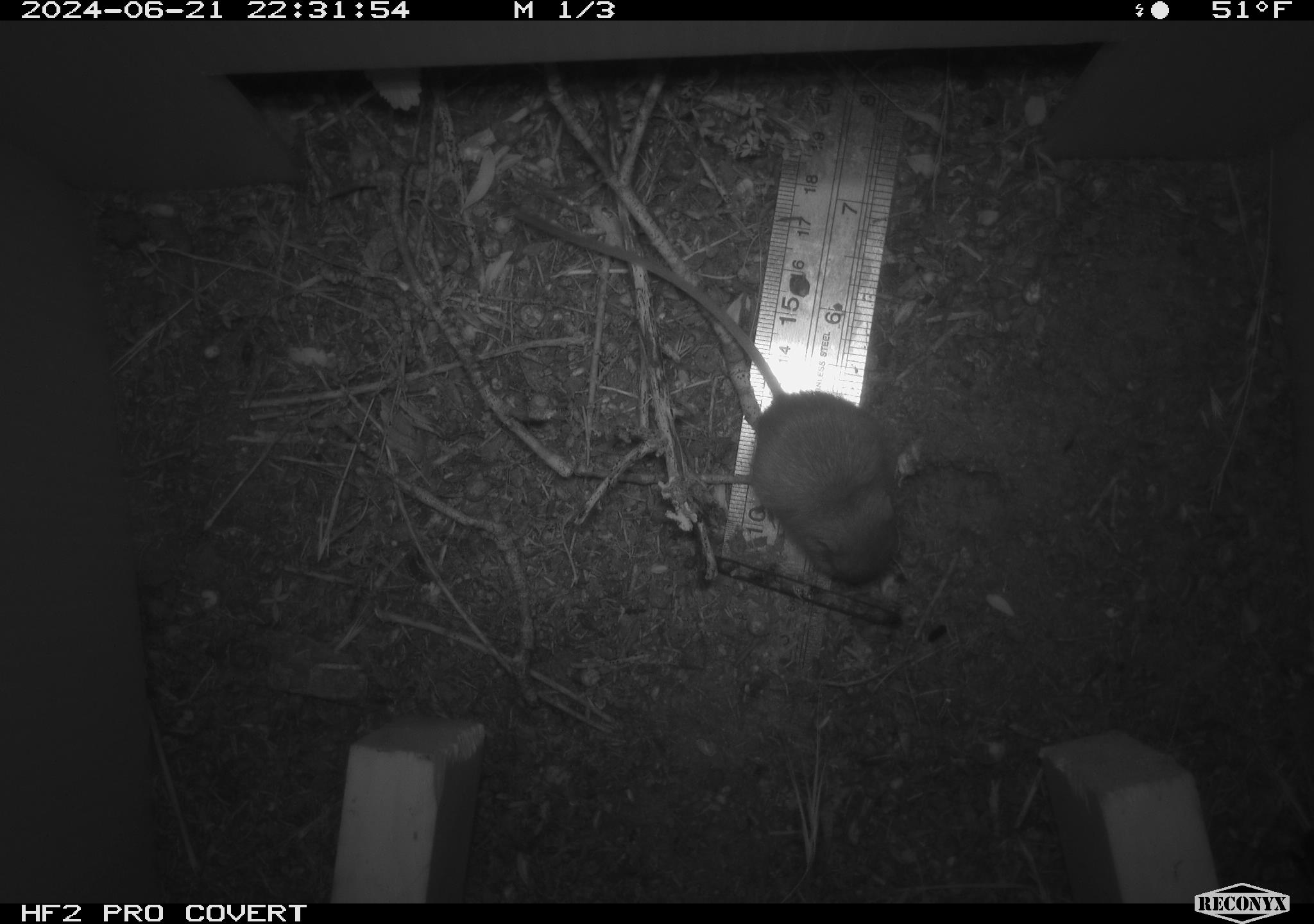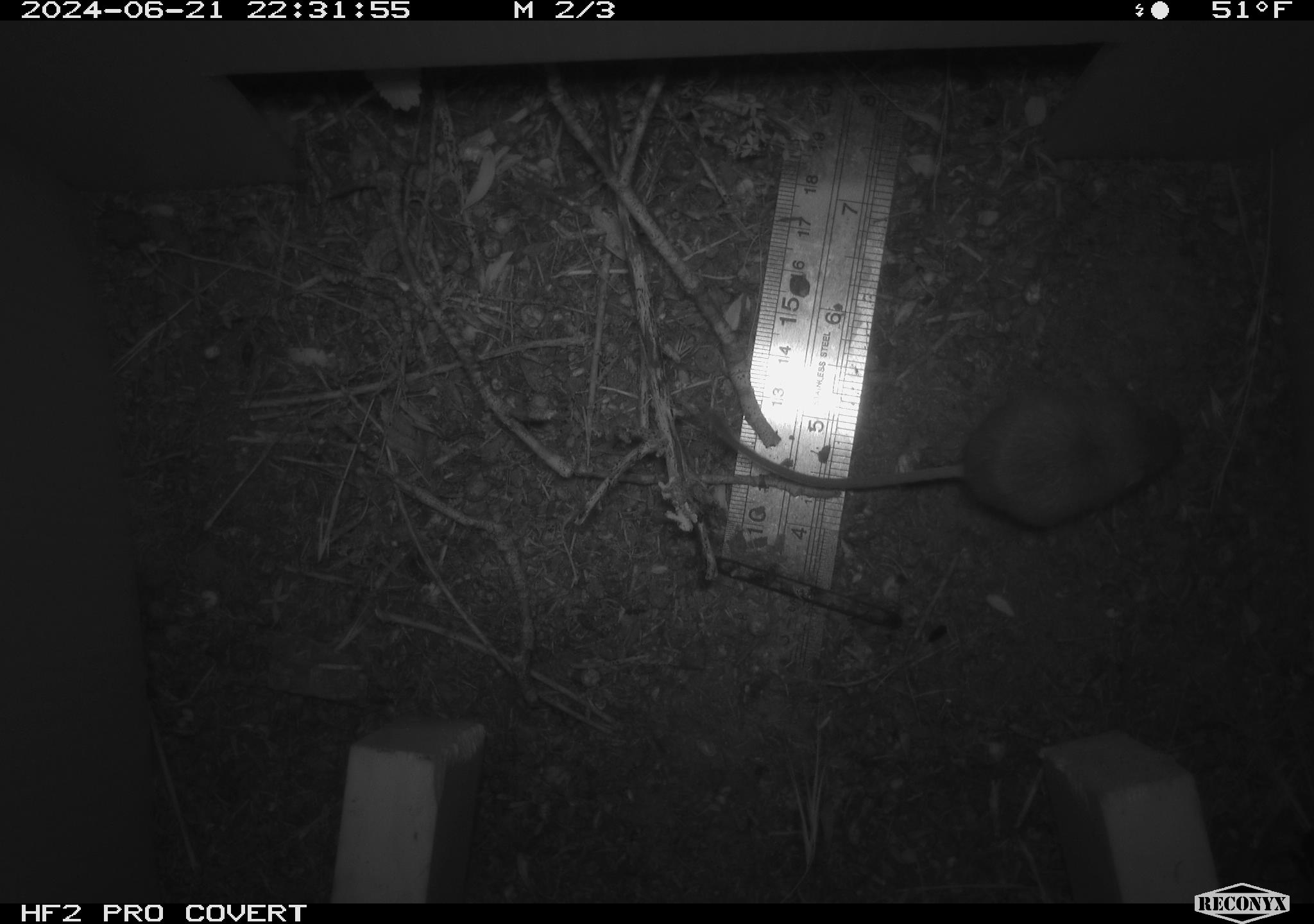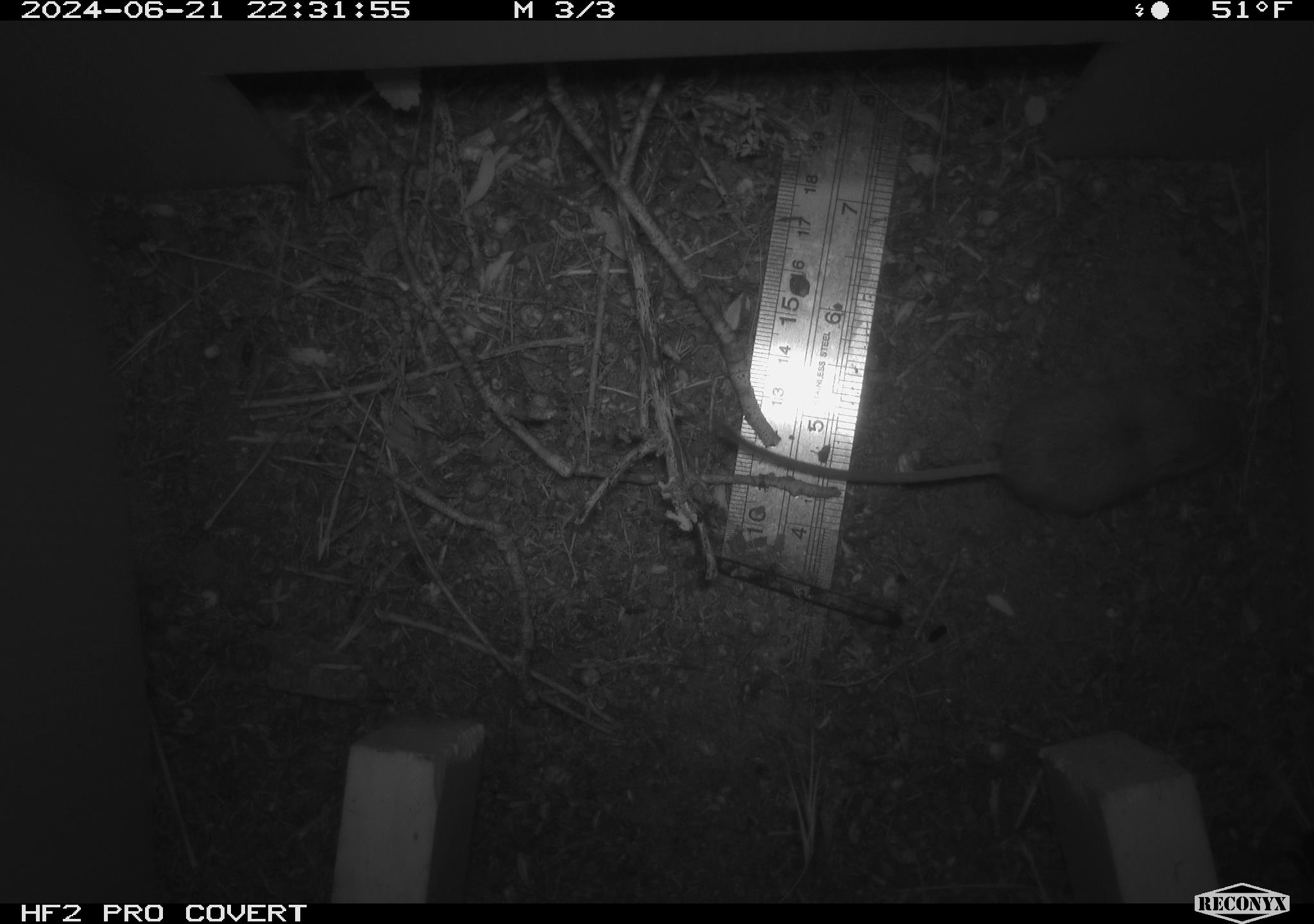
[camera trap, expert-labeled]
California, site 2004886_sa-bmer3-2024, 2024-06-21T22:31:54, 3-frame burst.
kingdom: Animalia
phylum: Chordata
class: Mammalia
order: Rodentia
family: Heteromyidae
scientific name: Heteromyidae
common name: kangaroo rats and pocket mice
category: heteromyidae family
Heteromyidae family (kangaroo rats and pocket mice) (Heteromyidae).